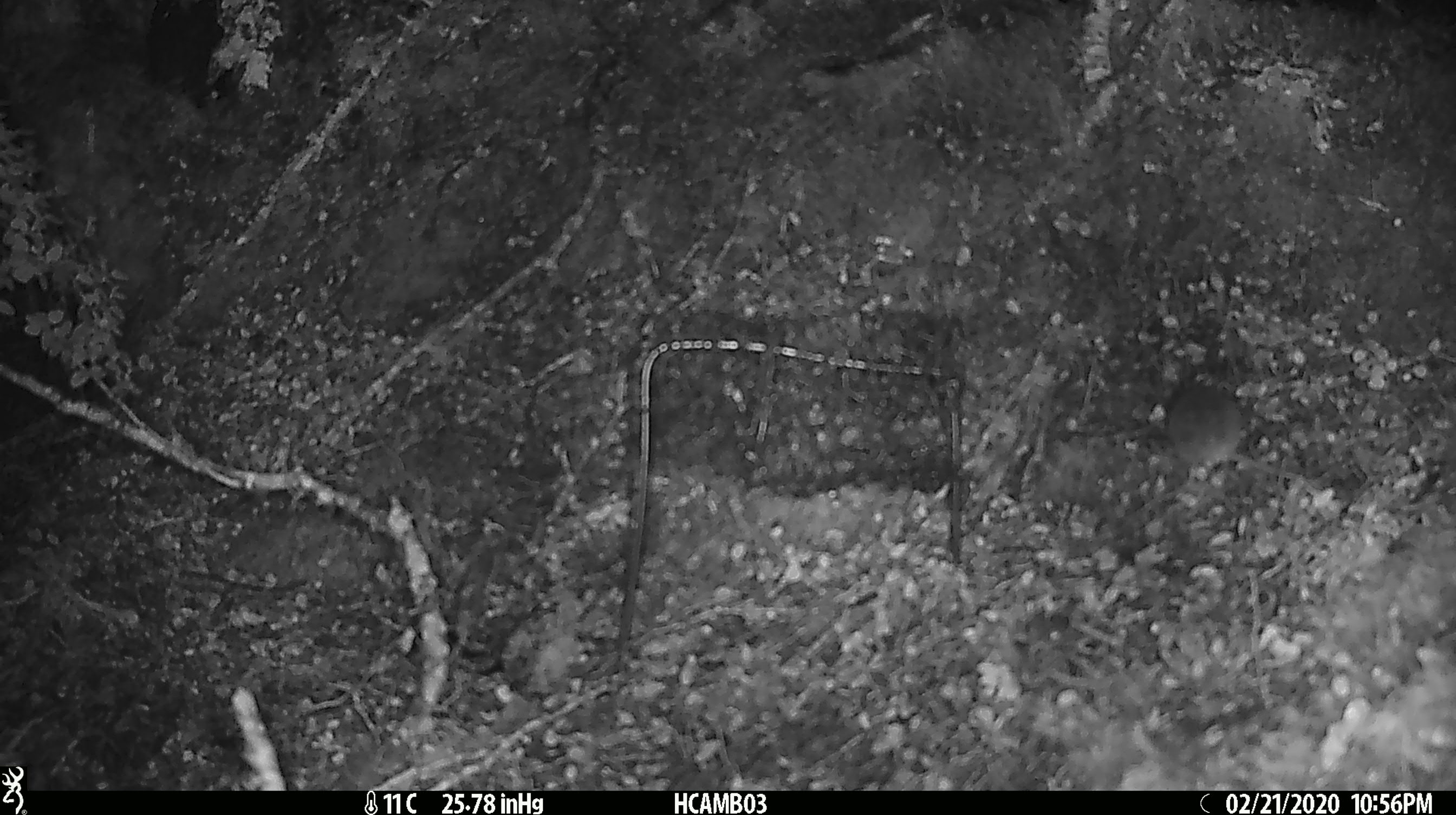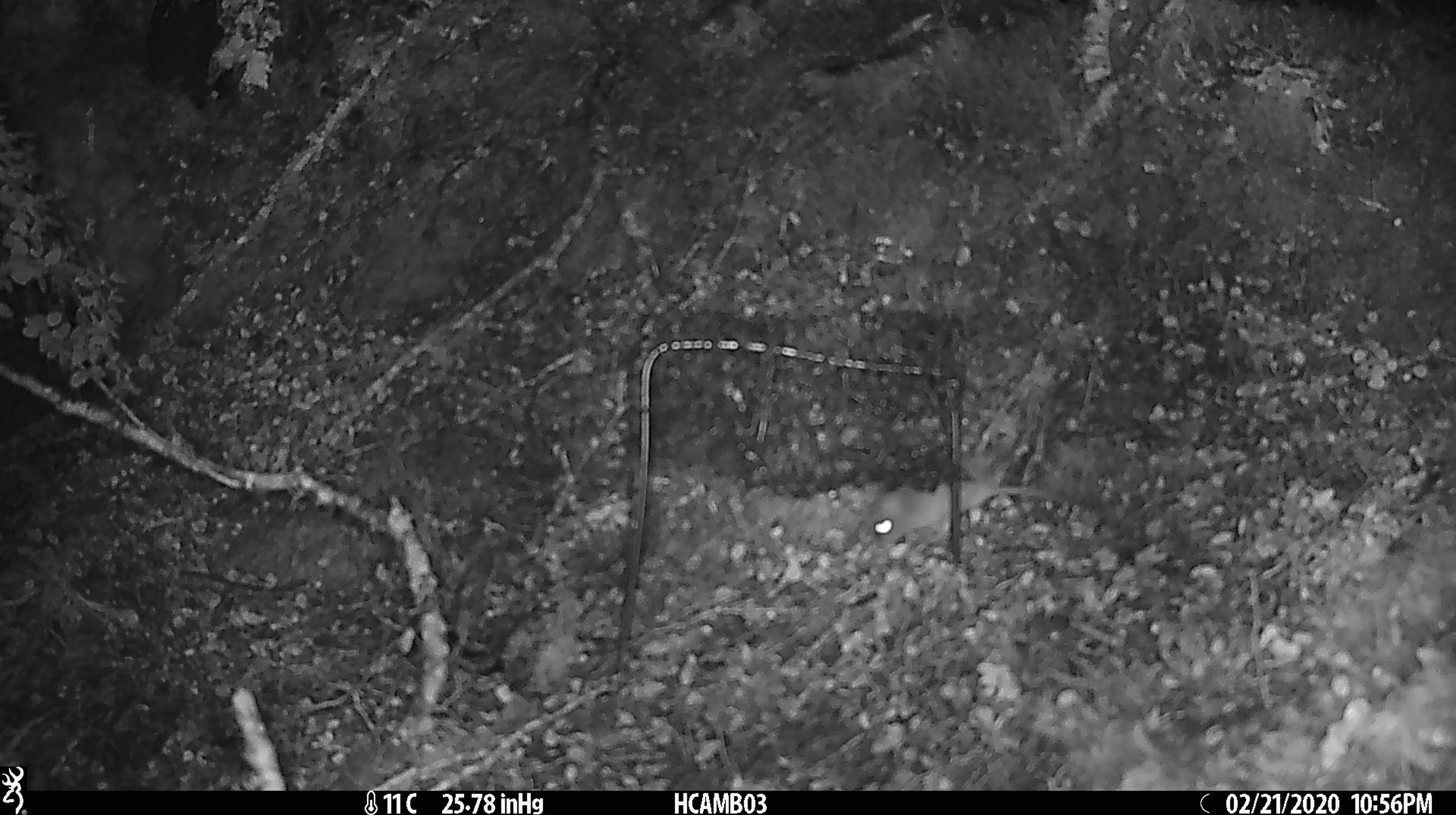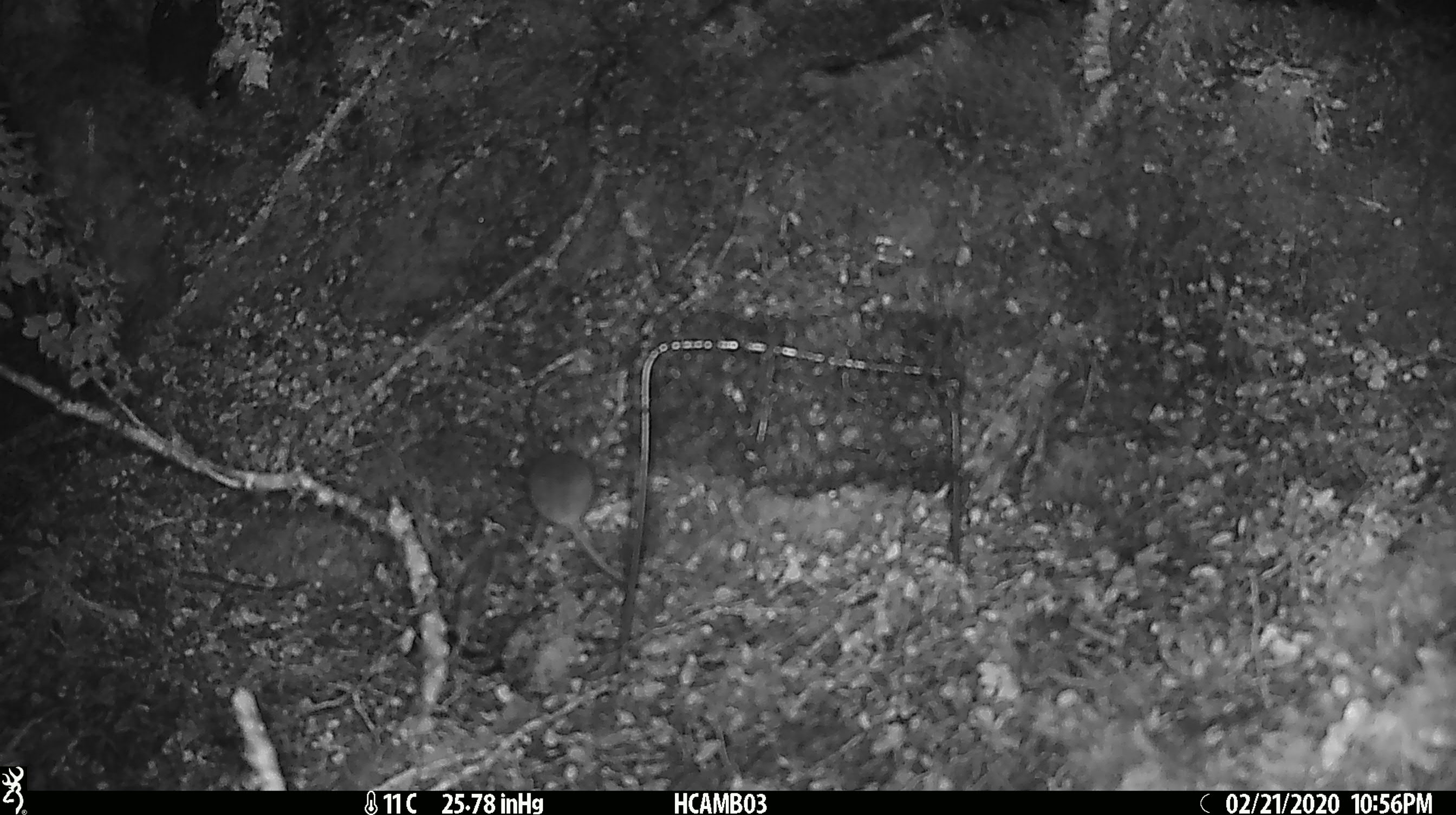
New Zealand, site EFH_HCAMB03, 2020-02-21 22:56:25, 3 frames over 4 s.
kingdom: Animalia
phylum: Chordata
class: Mammalia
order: Rodentia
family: Muridae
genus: Mus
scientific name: Mus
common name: mouse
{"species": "mouse (Mus)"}